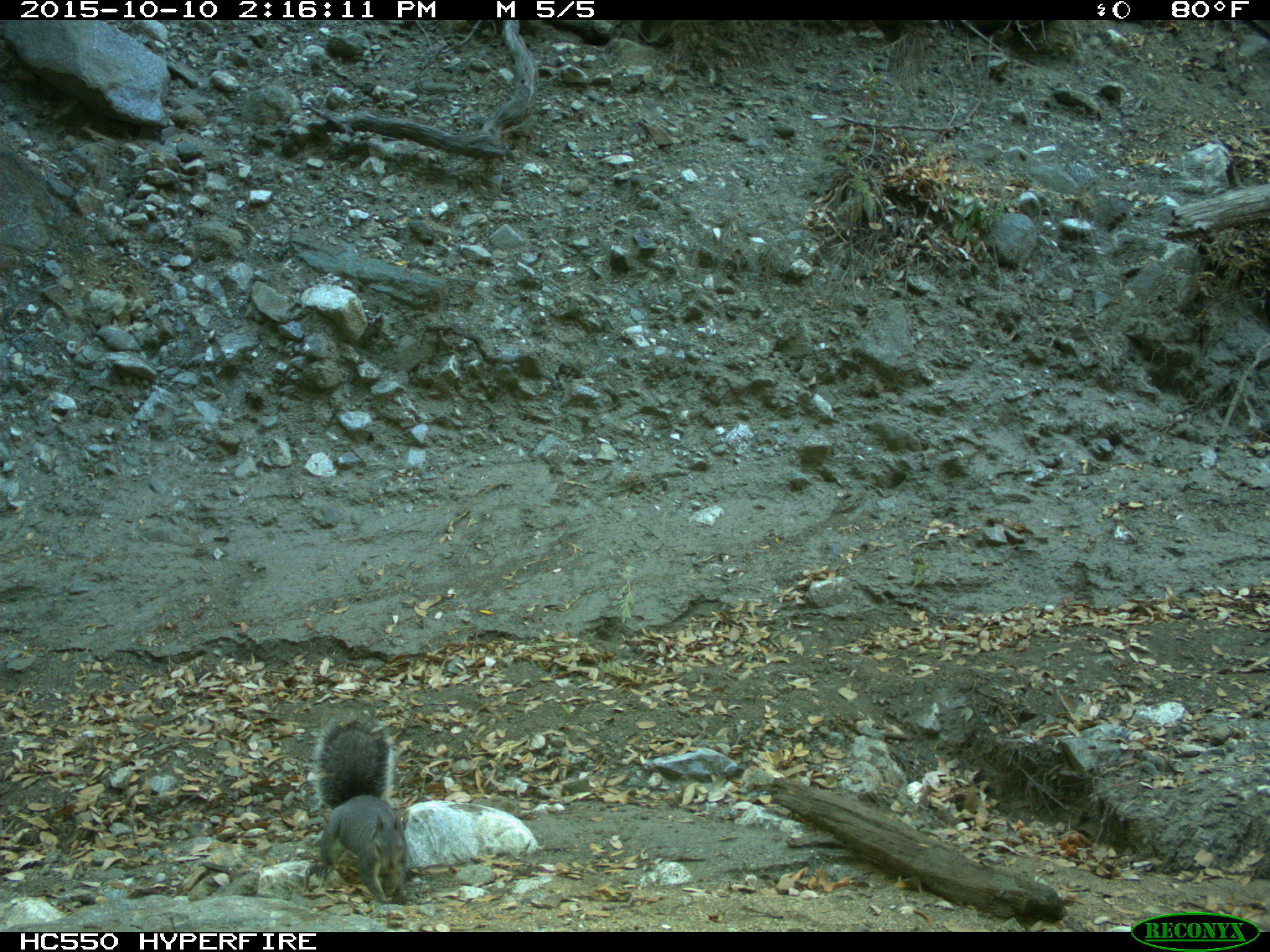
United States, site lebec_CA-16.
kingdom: Animalia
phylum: Chordata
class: Mammalia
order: Rodentia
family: Sciuridae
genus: Sciurus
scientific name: Sciurus carolinensis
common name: eastern gray squirrel